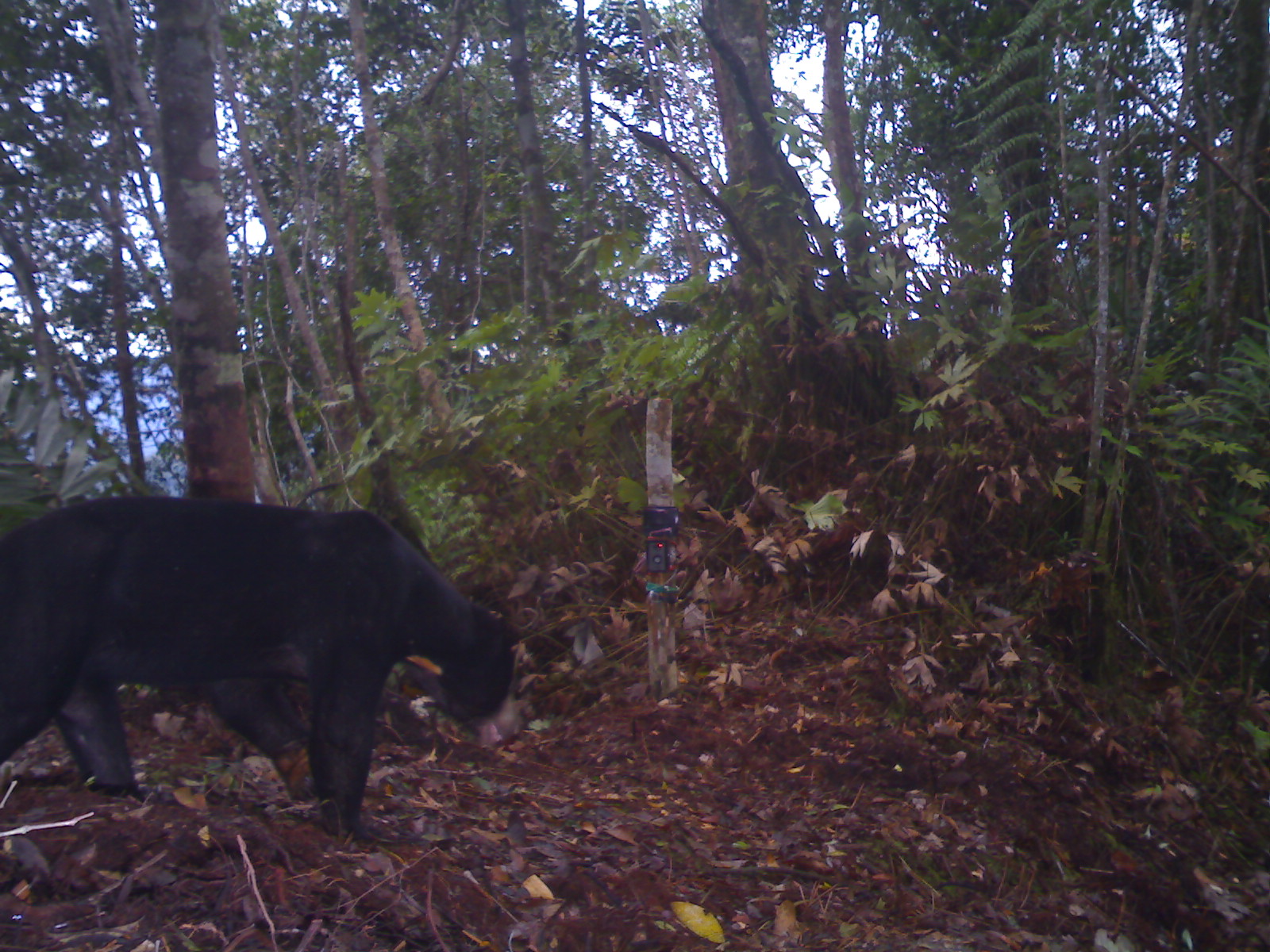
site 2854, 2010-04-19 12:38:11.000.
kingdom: Animalia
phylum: Chordata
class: Mammalia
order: Artiodactyla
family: Cervidae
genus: Muntiacus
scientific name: Muntiacus muntjak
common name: southern red muntjac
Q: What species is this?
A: Muntiacus muntjak (southern red muntjac).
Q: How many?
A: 1.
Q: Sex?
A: Male.